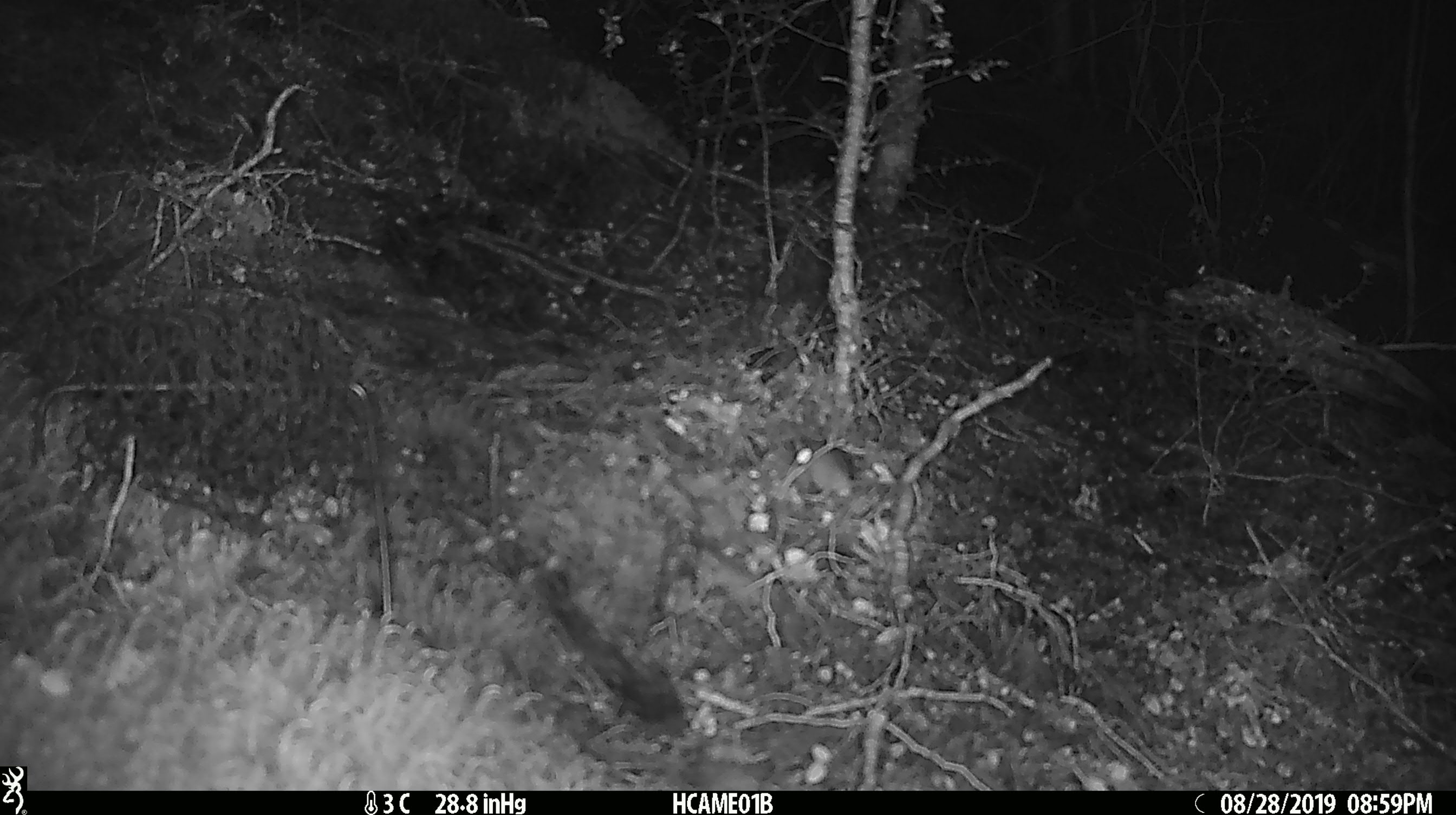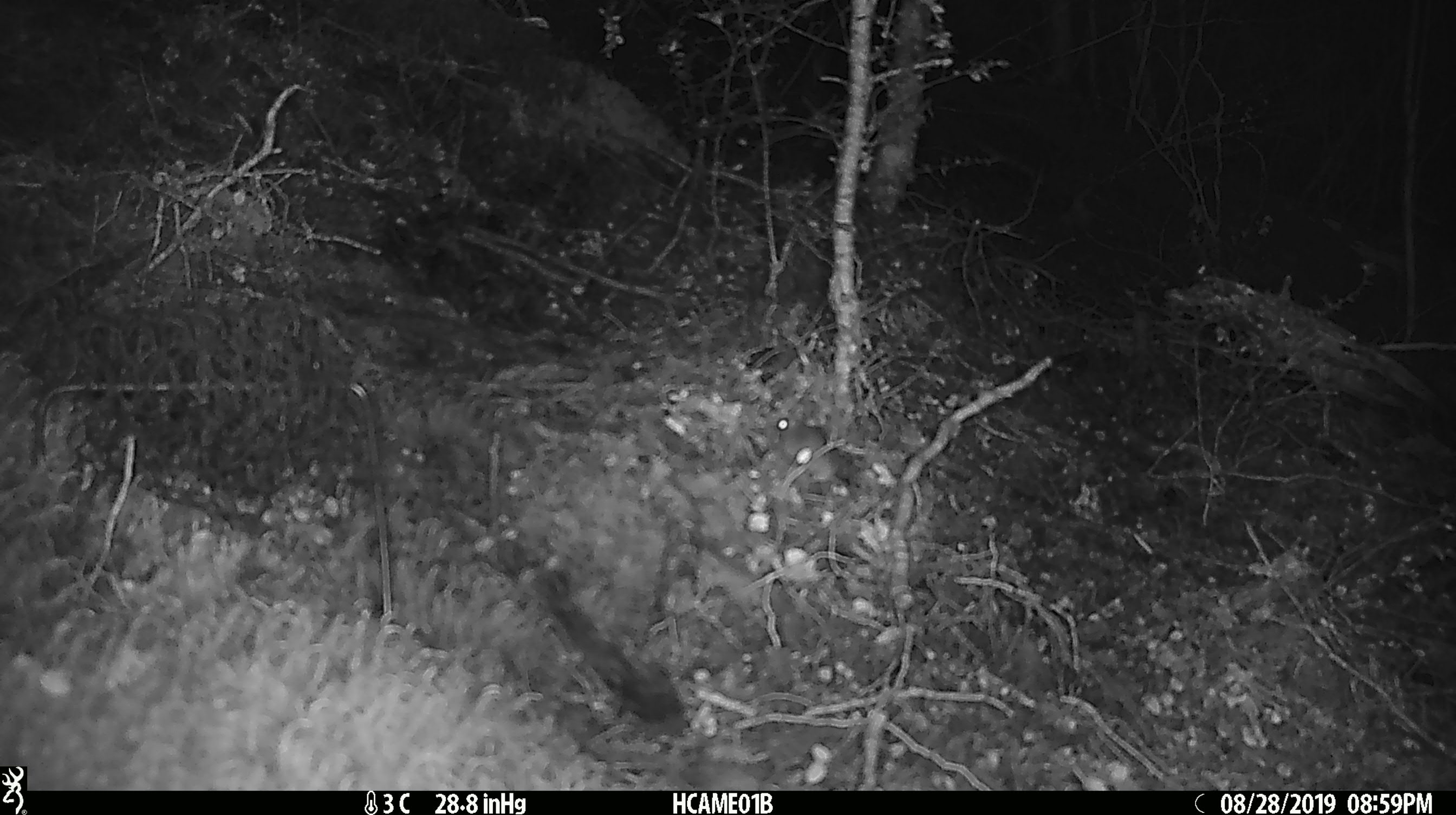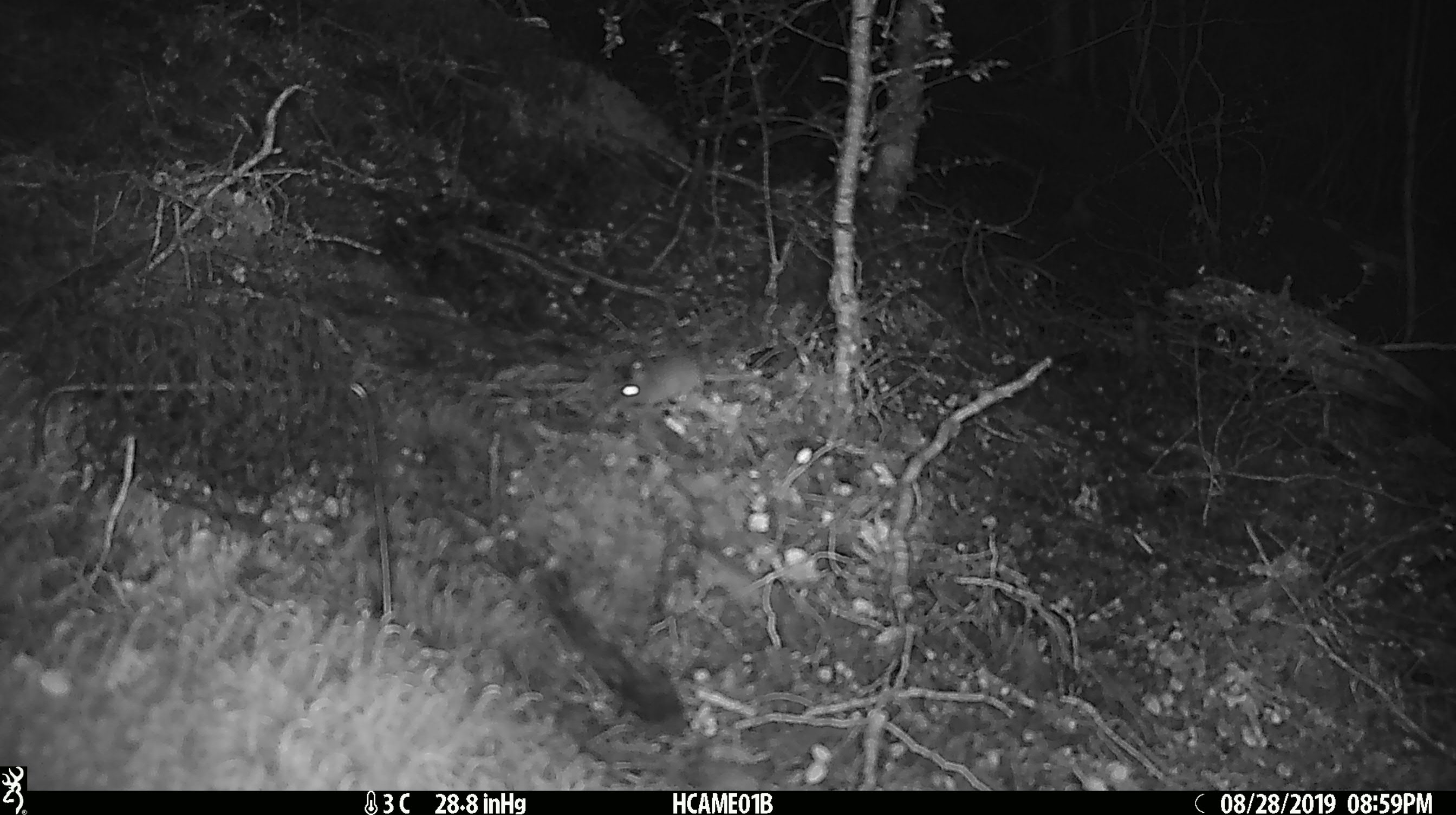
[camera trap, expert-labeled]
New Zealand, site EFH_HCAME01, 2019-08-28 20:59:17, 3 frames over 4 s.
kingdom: Animalia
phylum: Chordata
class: Mammalia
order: Rodentia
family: Muridae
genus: Mus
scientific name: Mus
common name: mouse